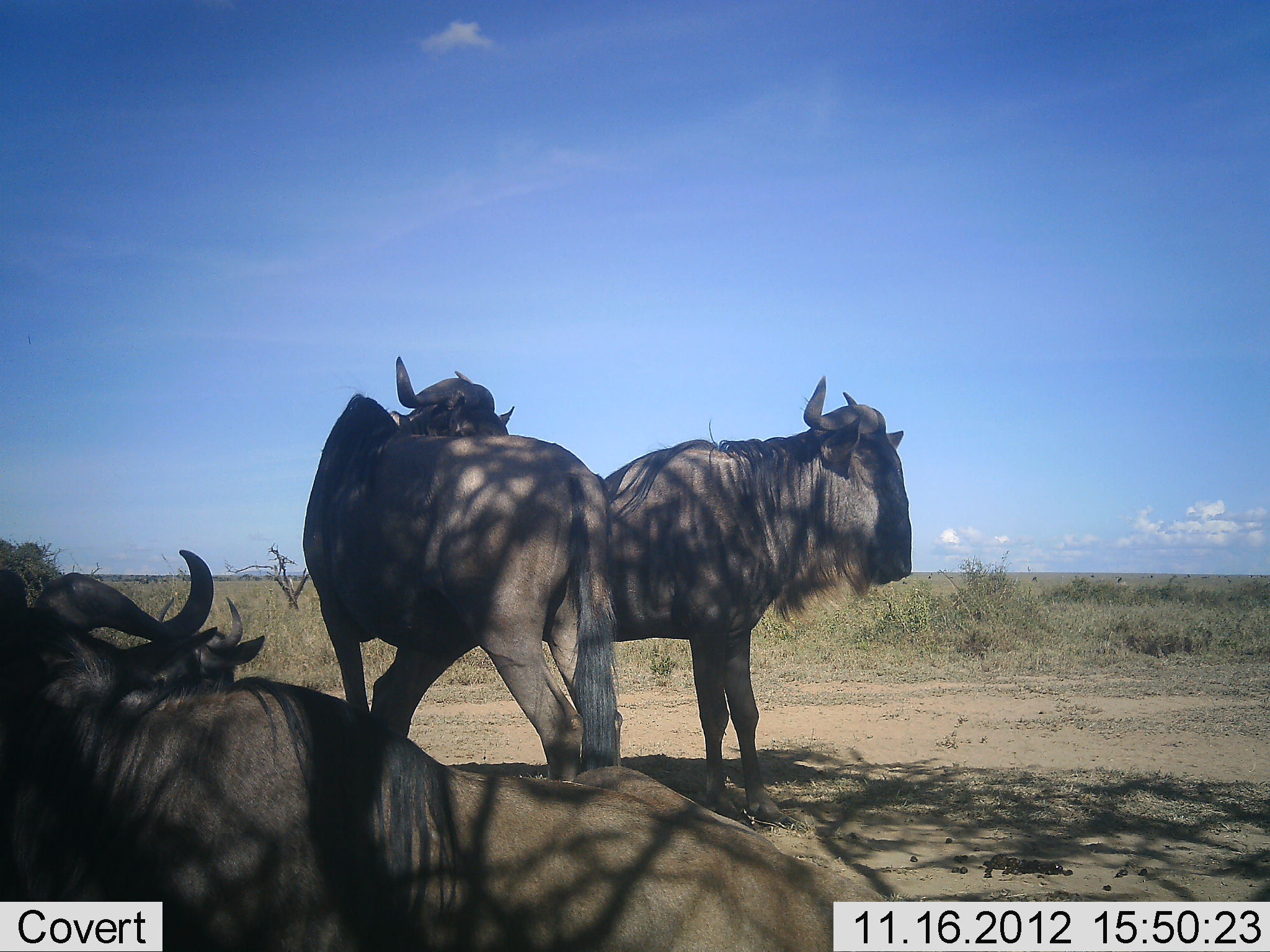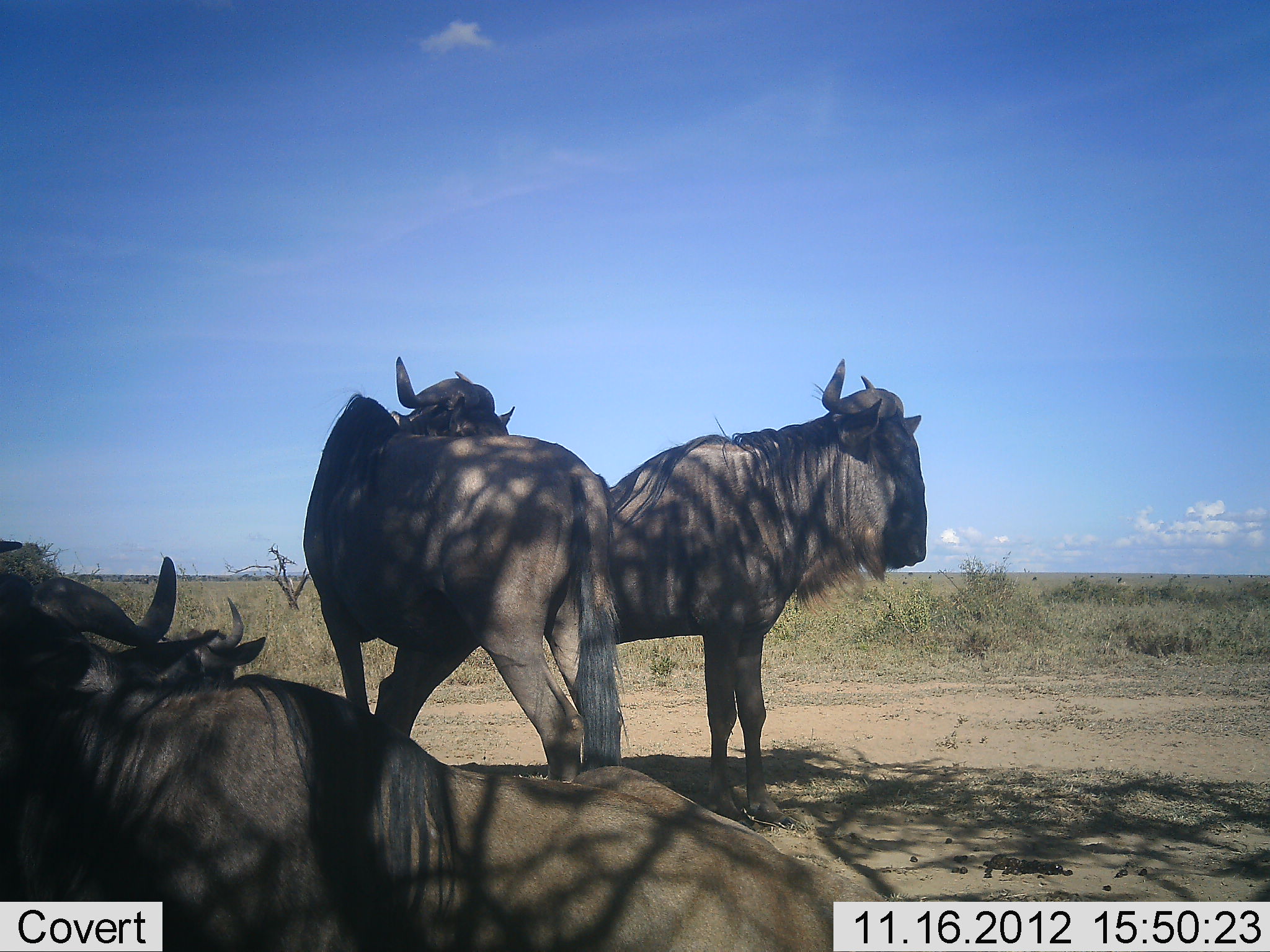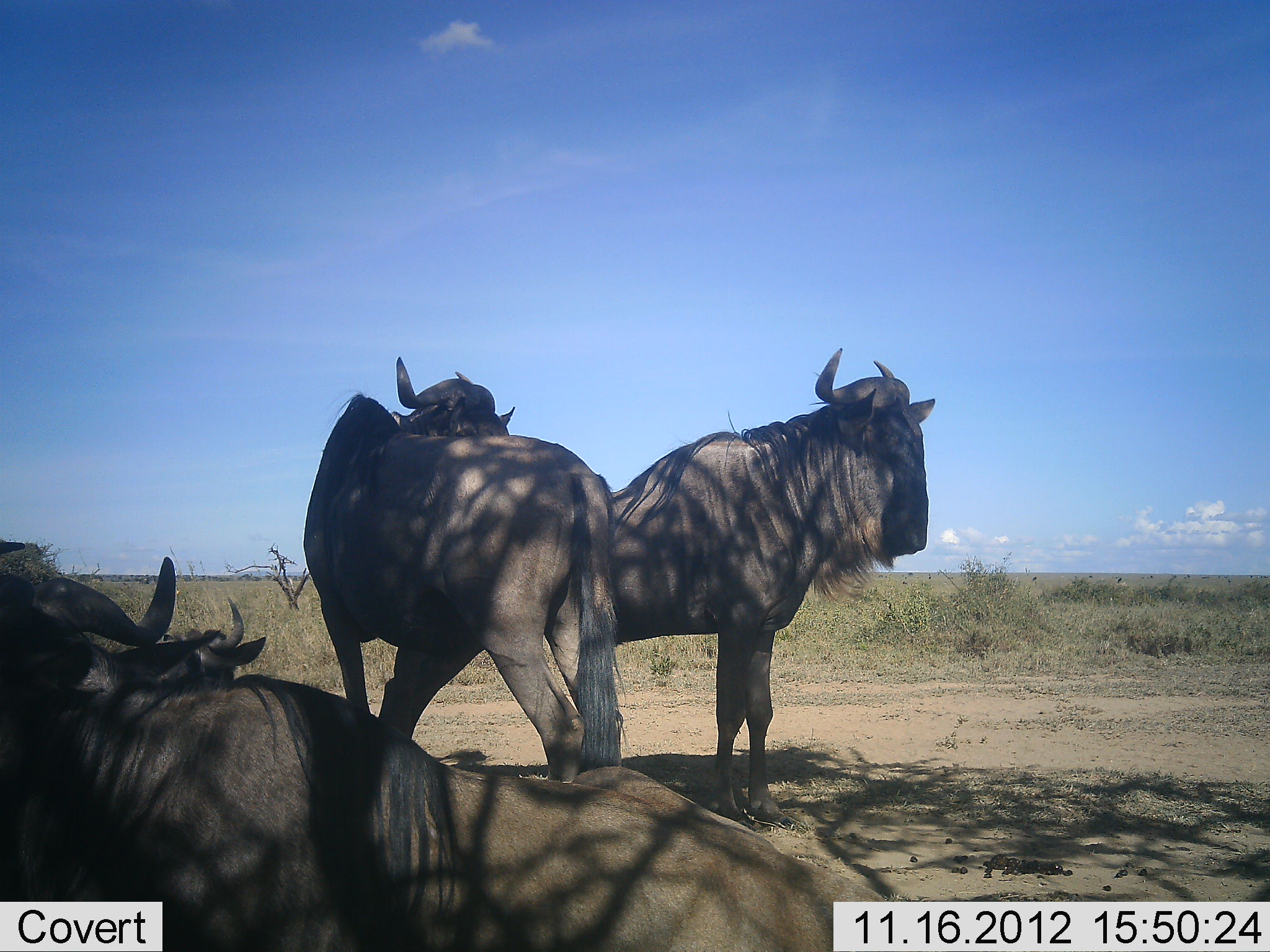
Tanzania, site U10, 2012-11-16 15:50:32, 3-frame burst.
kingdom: Animalia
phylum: Chordata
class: Mammalia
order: Artiodactyla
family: Bovidae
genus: Connochaetes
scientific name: Connochaetes taurinus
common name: blue wildebeest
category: wildebeest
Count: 4.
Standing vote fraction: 70%.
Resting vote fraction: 80%.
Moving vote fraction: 0%.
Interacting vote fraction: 30%.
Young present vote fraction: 0%.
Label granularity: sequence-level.